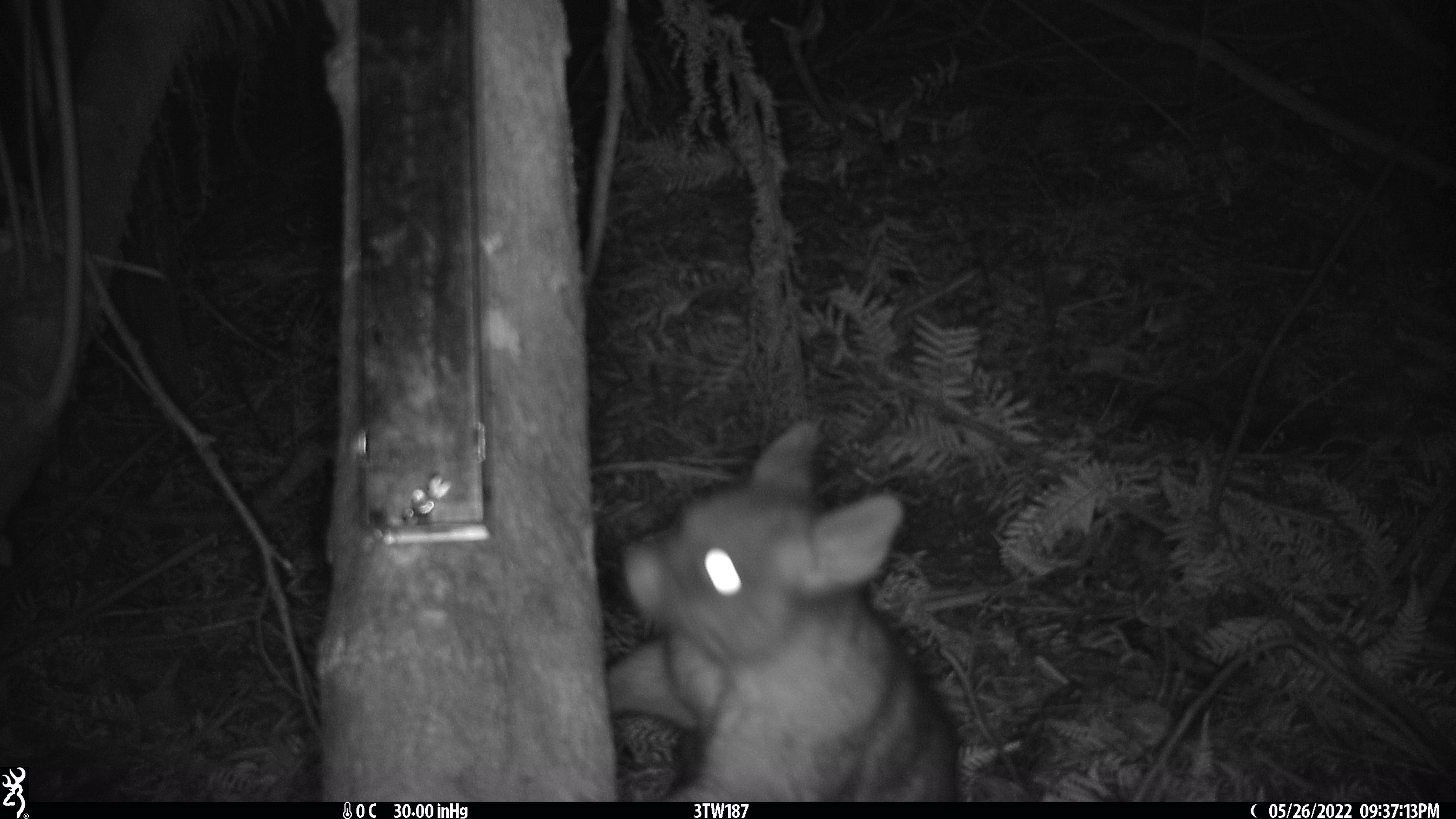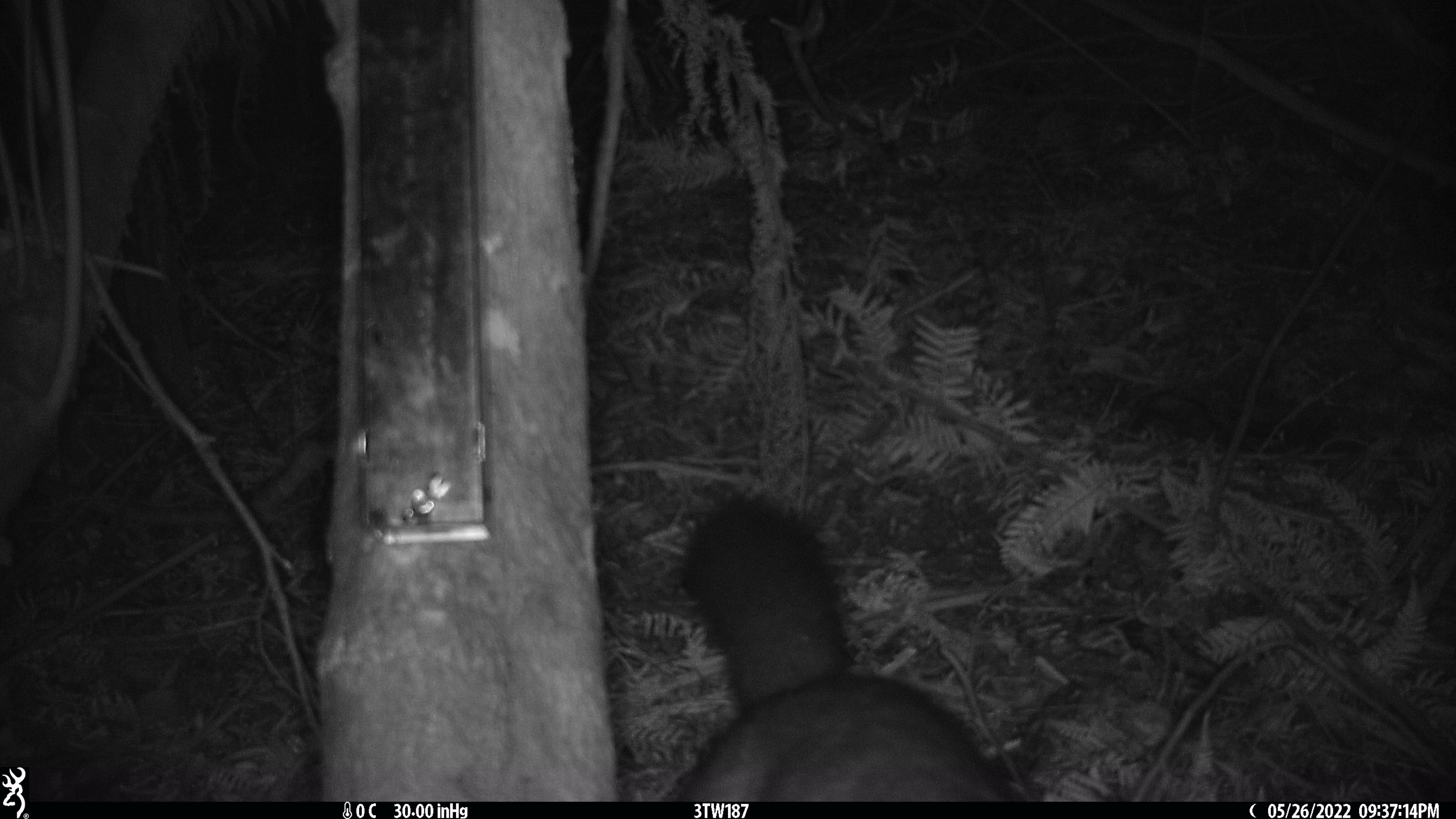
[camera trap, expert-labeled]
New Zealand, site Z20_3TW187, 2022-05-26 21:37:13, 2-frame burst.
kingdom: Animalia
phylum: Chordata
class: Mammalia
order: Diprotodontia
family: Phalangeridae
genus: Trichosurus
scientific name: Trichosurus vulpecula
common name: common brushtail possum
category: possum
Possum (common brushtail possum) (Trichosurus vulpecula).